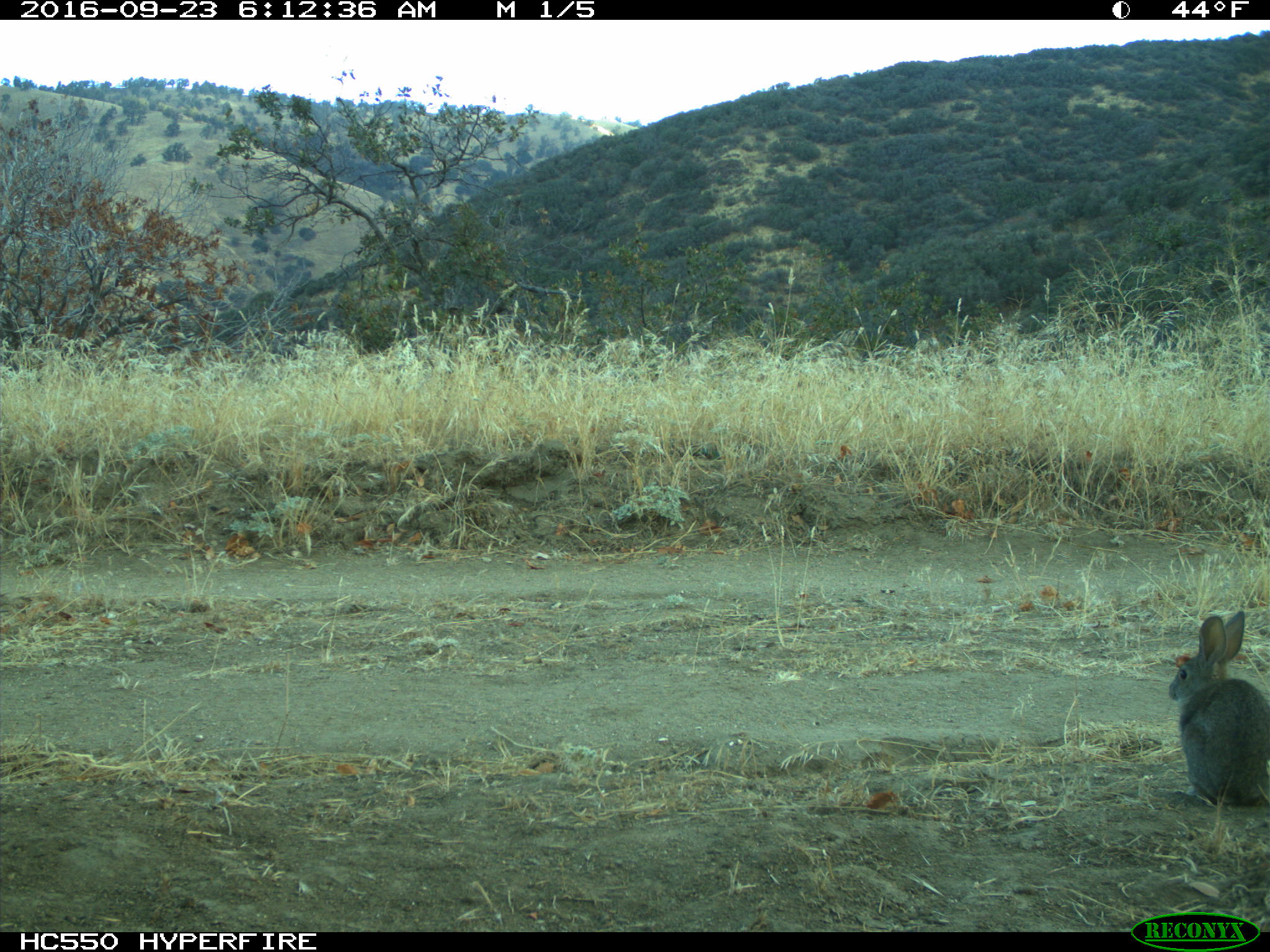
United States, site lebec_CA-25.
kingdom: Animalia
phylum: Chordata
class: Mammalia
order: Lagomorpha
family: Leporidae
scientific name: Leporidae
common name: rabbits and hares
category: unidentified rabbit